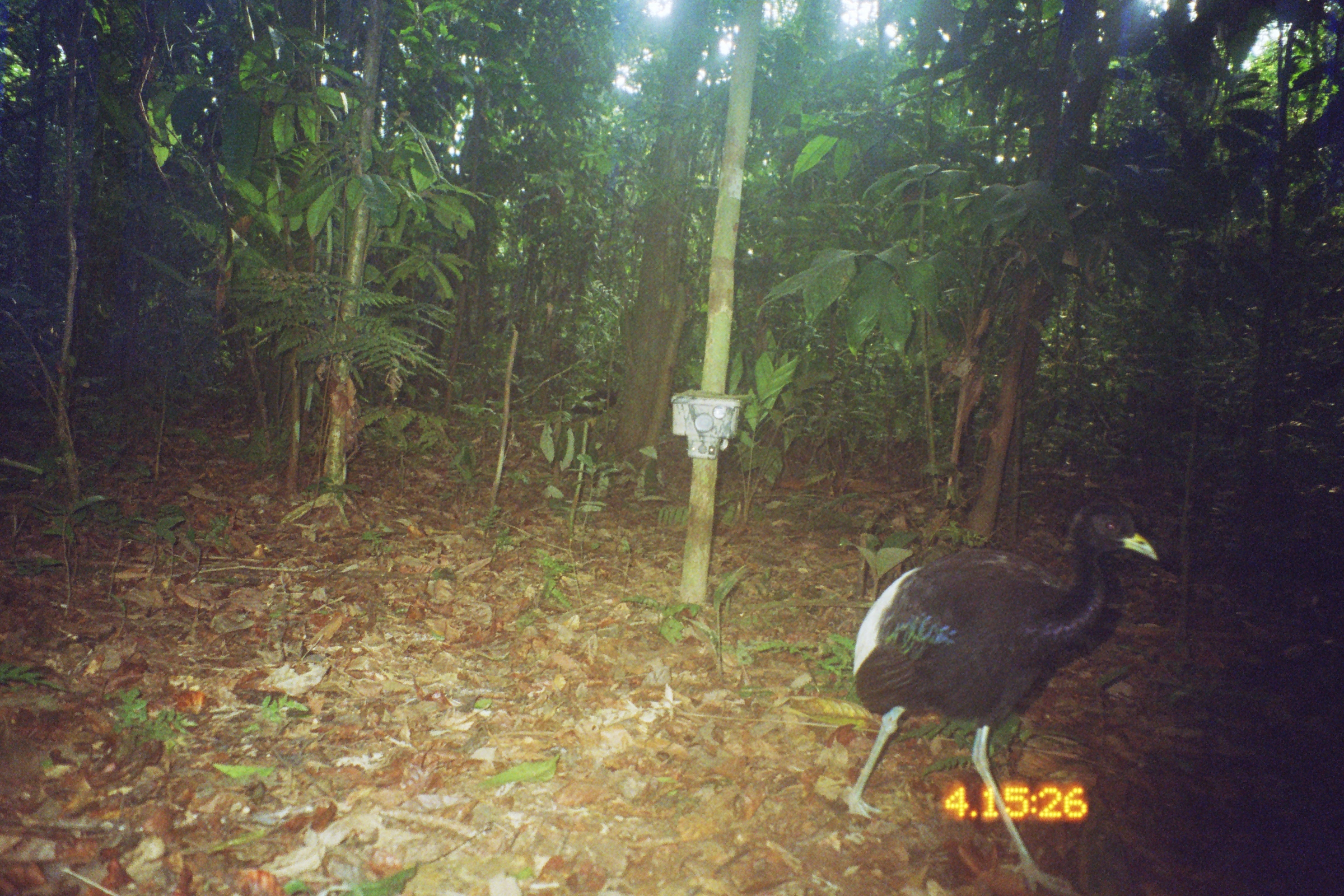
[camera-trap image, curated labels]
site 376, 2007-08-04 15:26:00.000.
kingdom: Animalia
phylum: Chordata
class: Aves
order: Gruiformes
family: Psophiidae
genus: Psophia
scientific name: Psophia leucoptera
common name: pale-winged trumpeter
Psophia leucoptera (pale-winged trumpeter).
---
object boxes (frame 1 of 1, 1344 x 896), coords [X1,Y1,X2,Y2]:
psophia leucoptera: [840,496,1158,890]